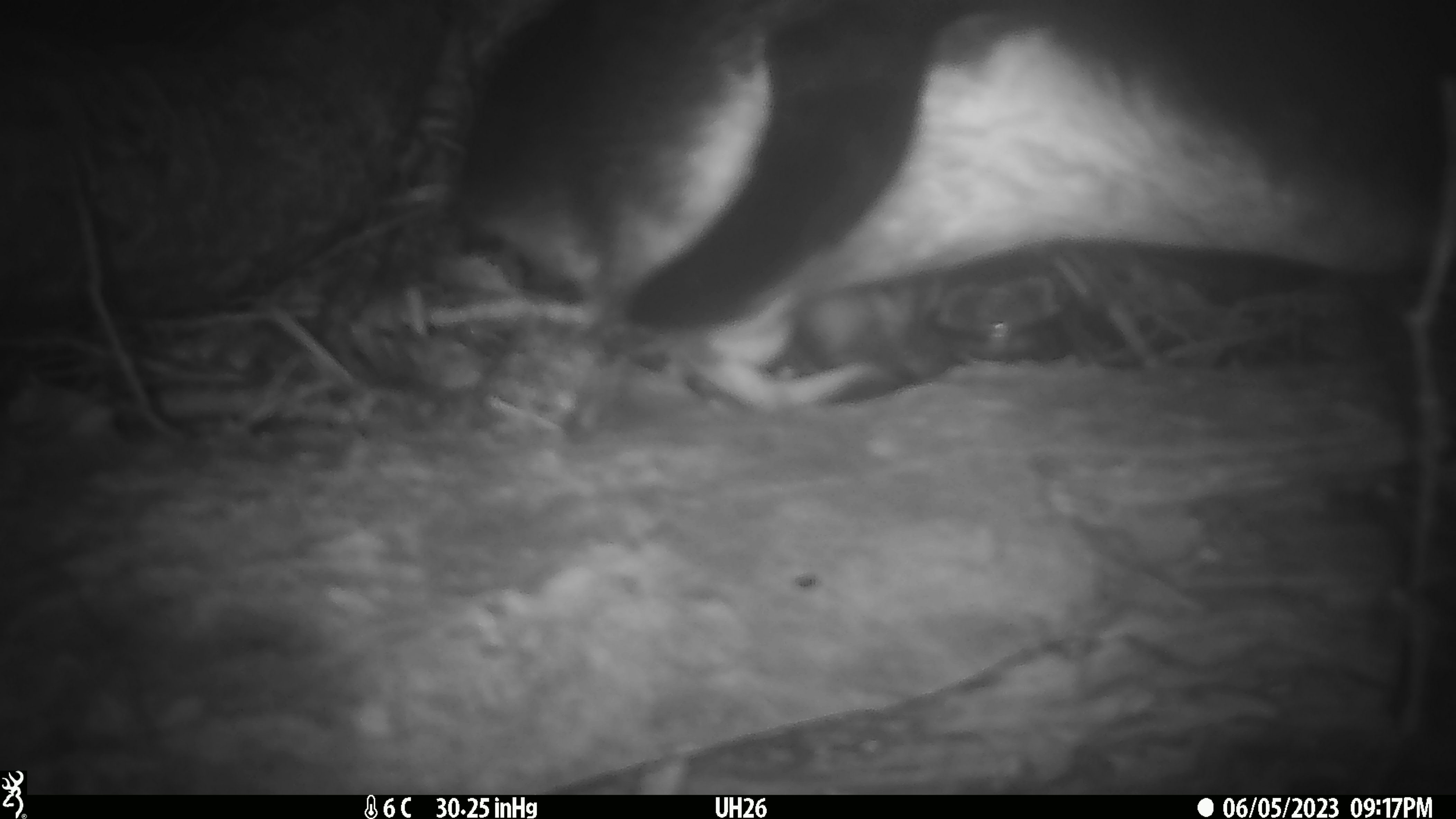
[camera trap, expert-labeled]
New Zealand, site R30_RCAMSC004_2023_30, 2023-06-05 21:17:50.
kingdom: Animalia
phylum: Chordata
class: Aves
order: Sphenisciformes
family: Spheniscidae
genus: Eudyptula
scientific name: Eudyptula minor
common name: little blue penguin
Little blue penguin (Eudyptula minor).